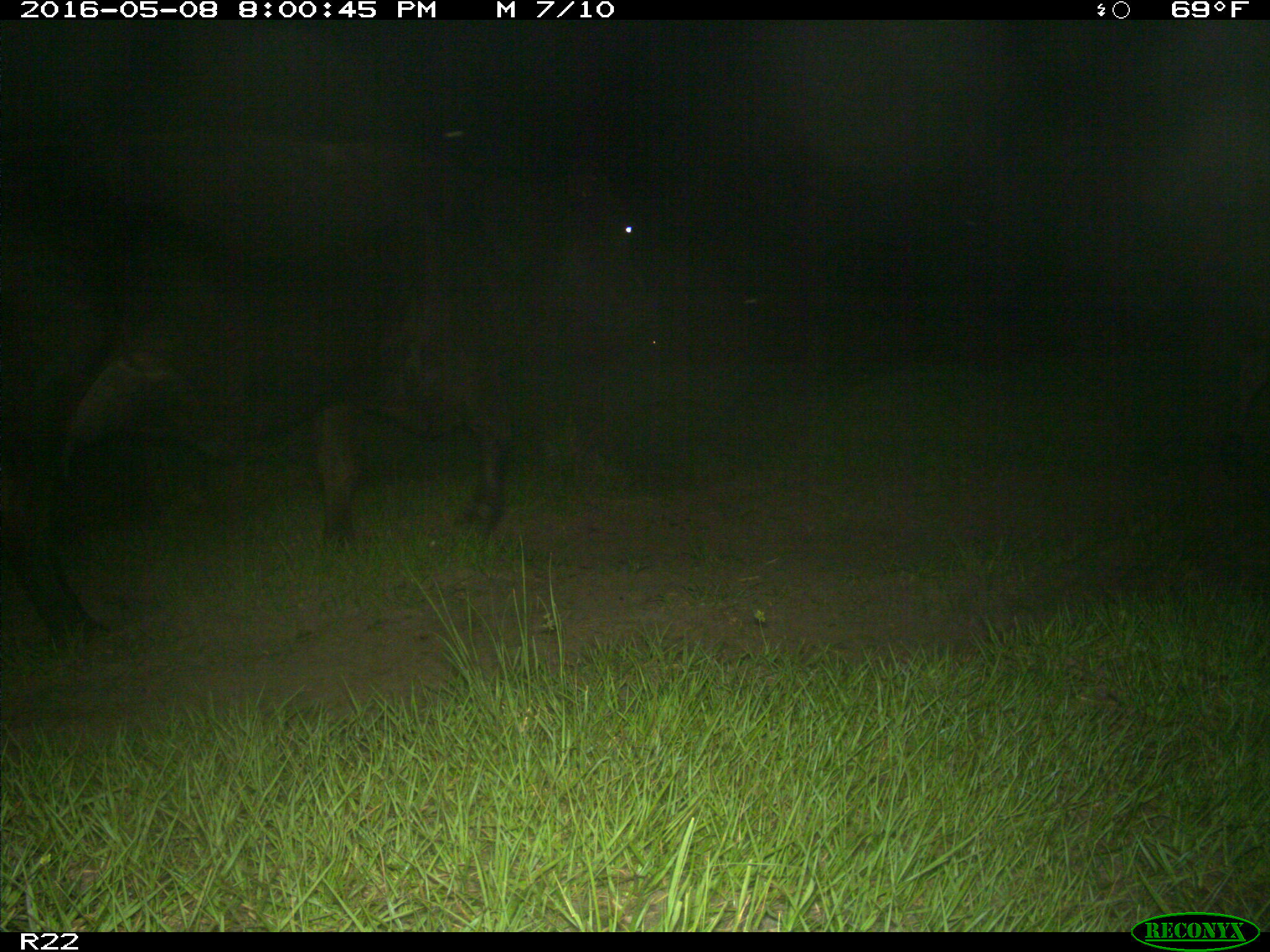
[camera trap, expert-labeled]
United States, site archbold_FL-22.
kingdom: Animalia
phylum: Chordata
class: Mammalia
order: Artiodactyla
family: Bovidae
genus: Bos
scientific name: Bos taurus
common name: domestic cow